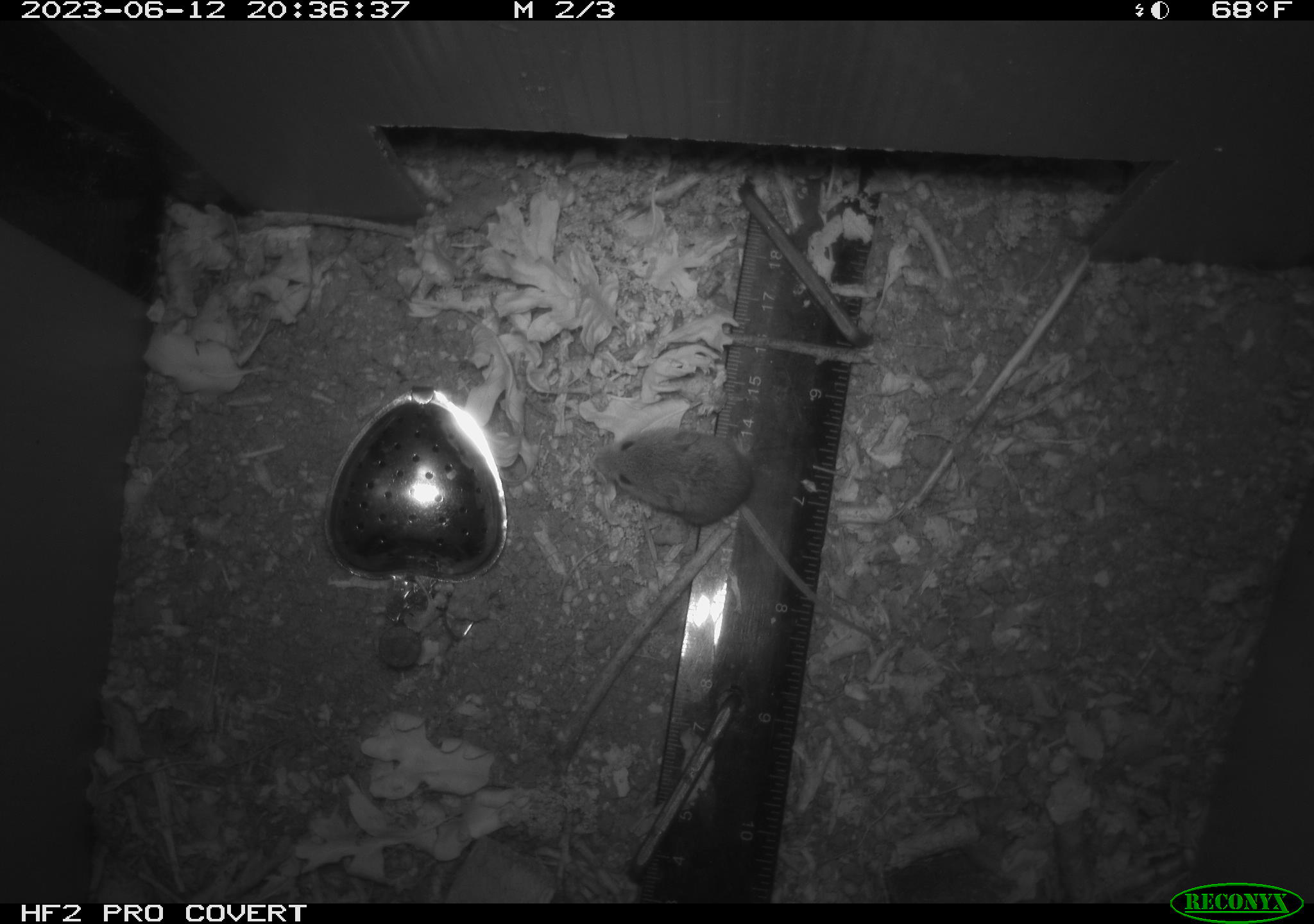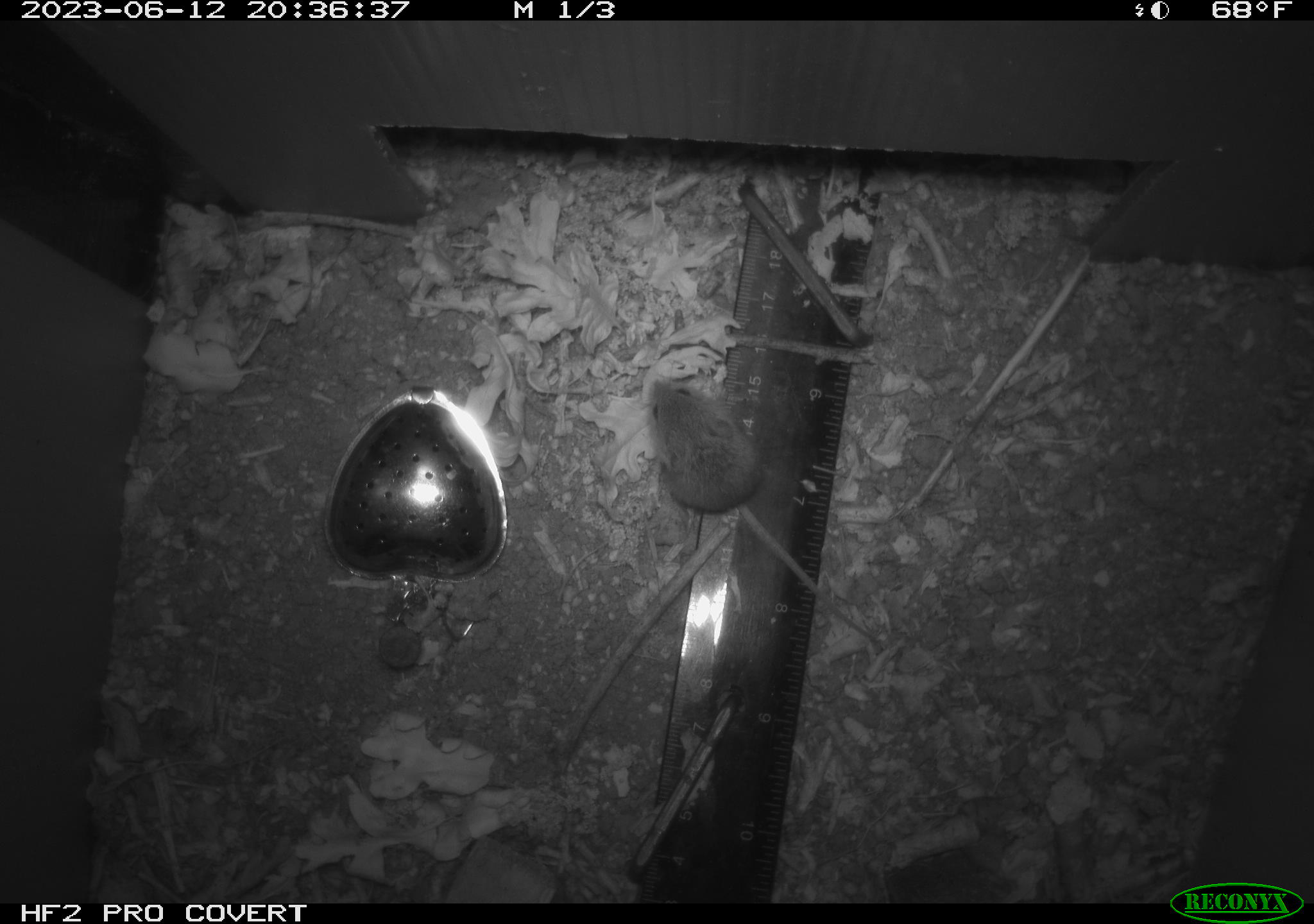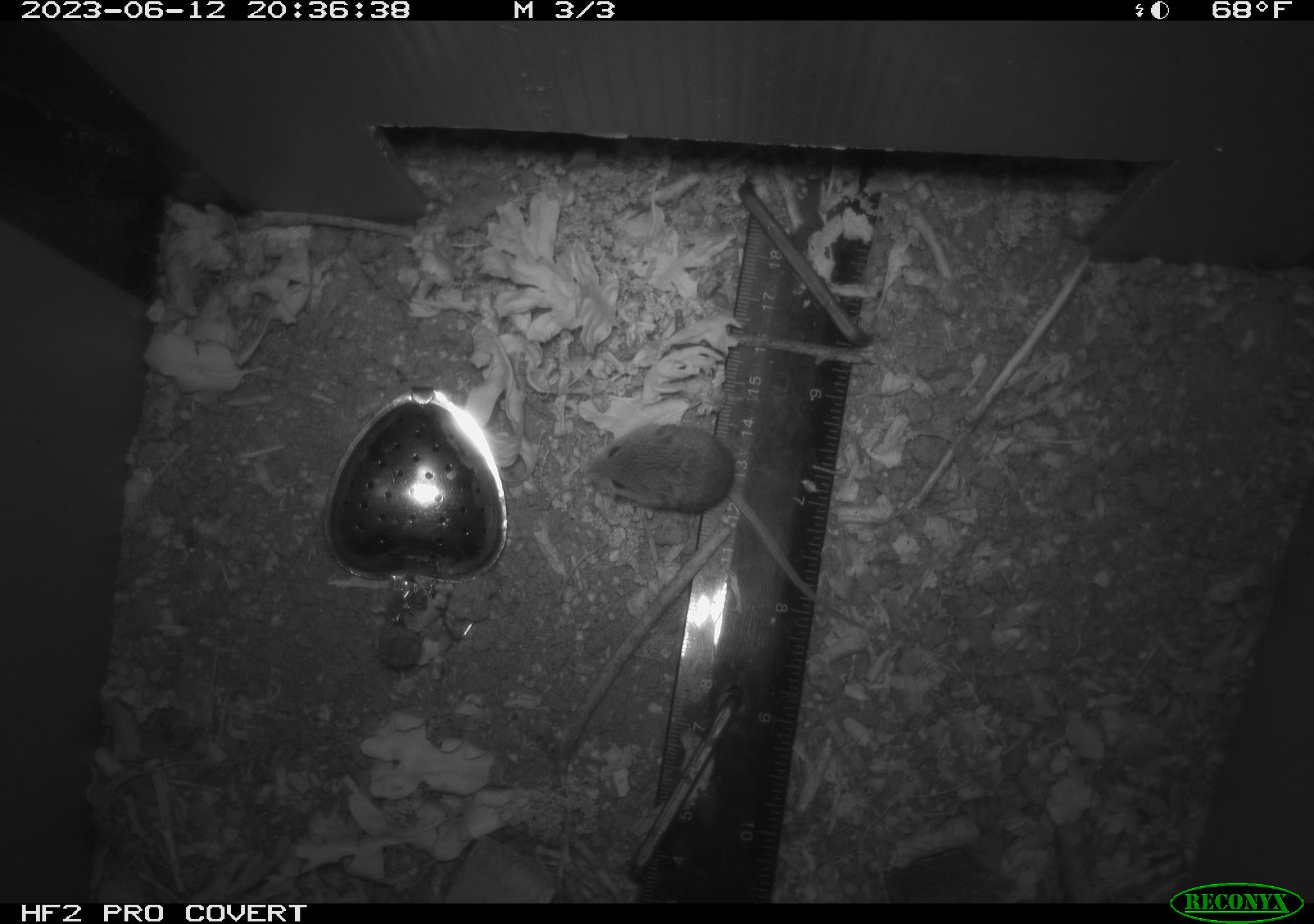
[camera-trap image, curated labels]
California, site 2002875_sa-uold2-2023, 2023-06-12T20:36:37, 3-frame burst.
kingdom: Animalia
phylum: Chordata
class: Mammalia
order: Rodentia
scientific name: Rodentia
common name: mouse species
Mouse species (Rodentia).